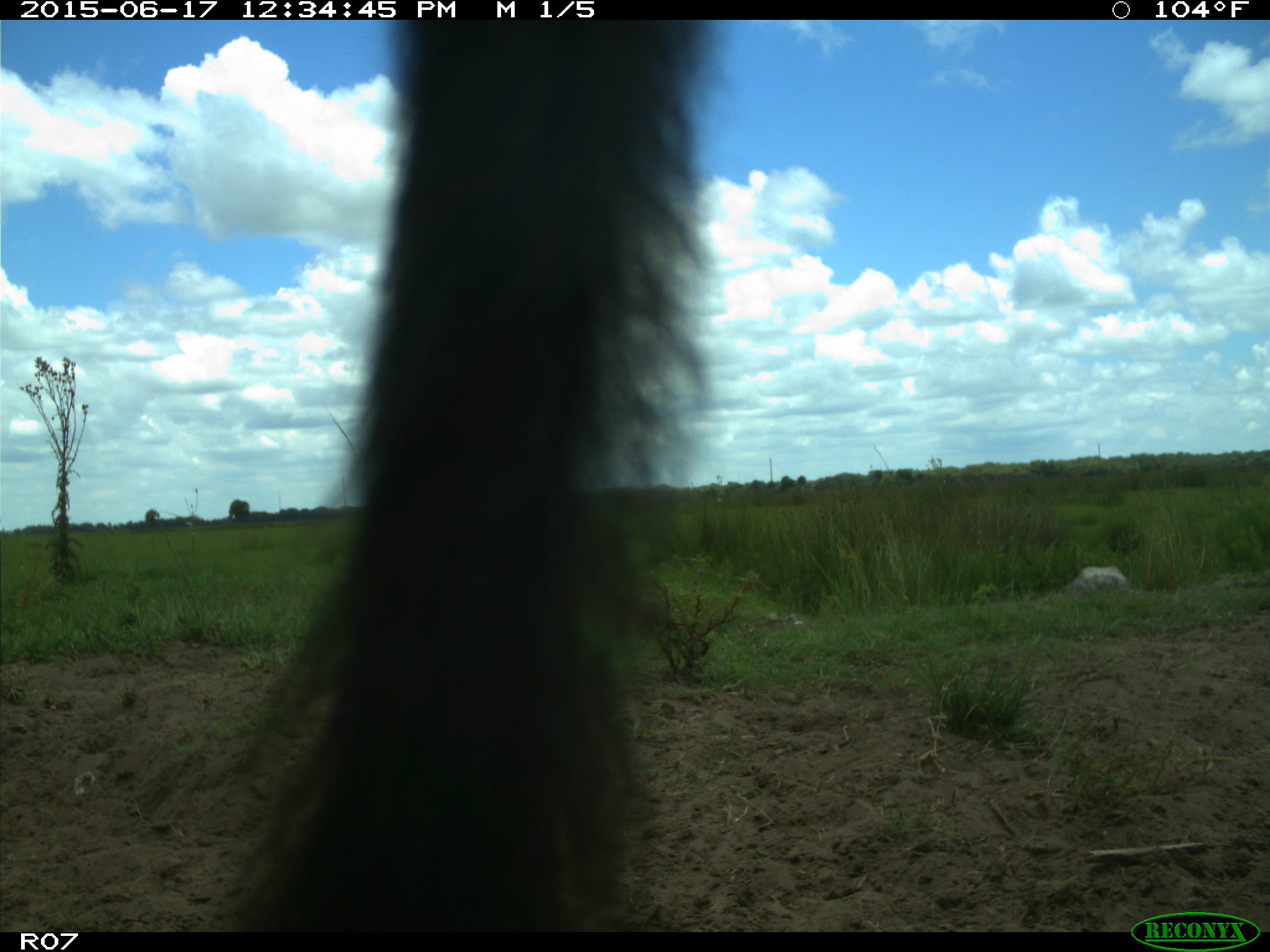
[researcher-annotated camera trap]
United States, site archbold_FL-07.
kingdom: Animalia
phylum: Chordata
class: Mammalia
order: Artiodactyla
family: Bovidae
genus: Bos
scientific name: Bos taurus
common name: domestic cow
Bos taurus (domestic cow).